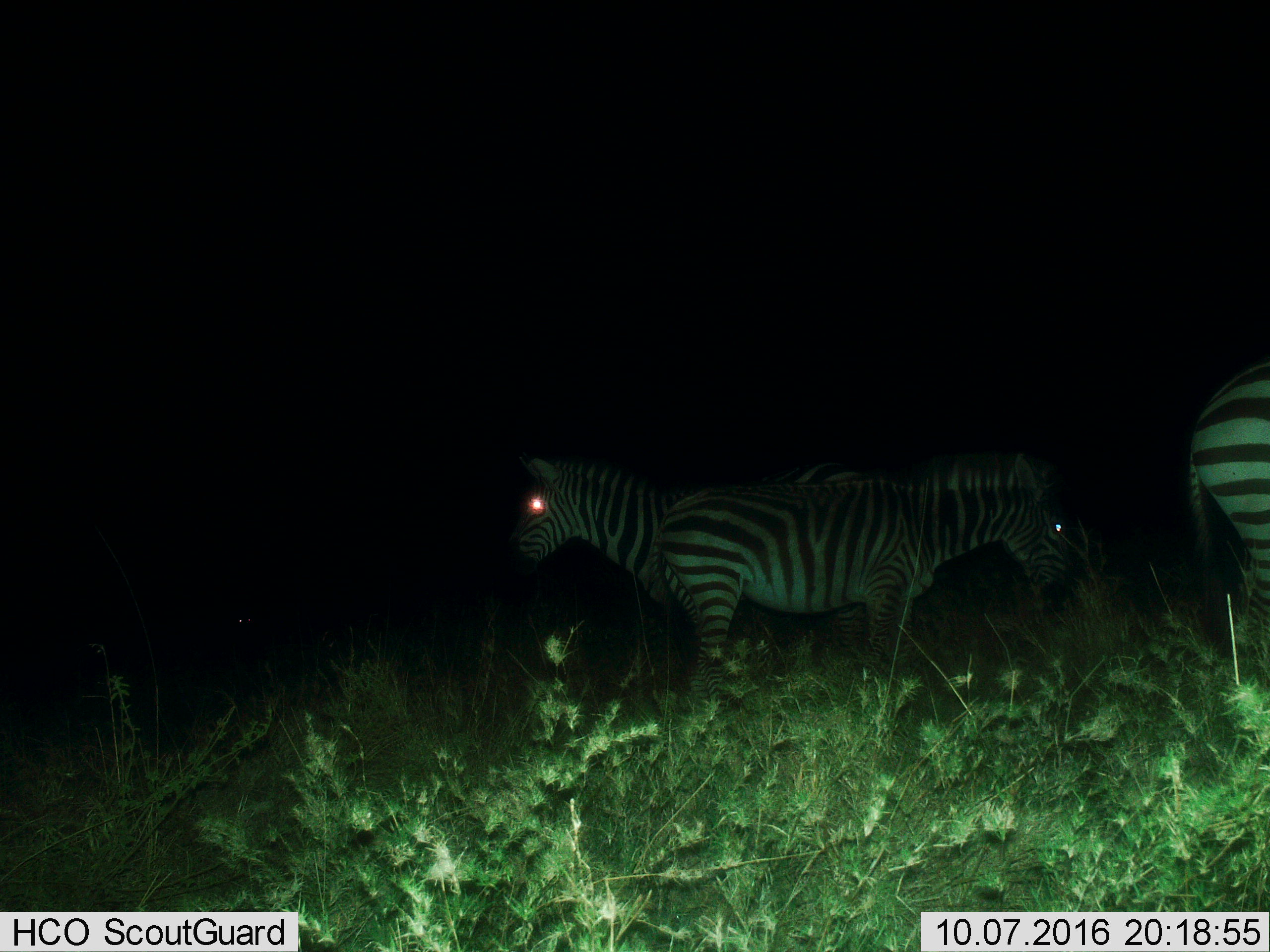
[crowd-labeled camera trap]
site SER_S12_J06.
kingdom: Animalia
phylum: Chordata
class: Mammalia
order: Perissodactyla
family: Equidae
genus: Equus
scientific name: Equus quagga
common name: plains zebra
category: zebraplains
Zebraplains (plains zebra) (Equus quagga), count 3. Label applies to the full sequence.